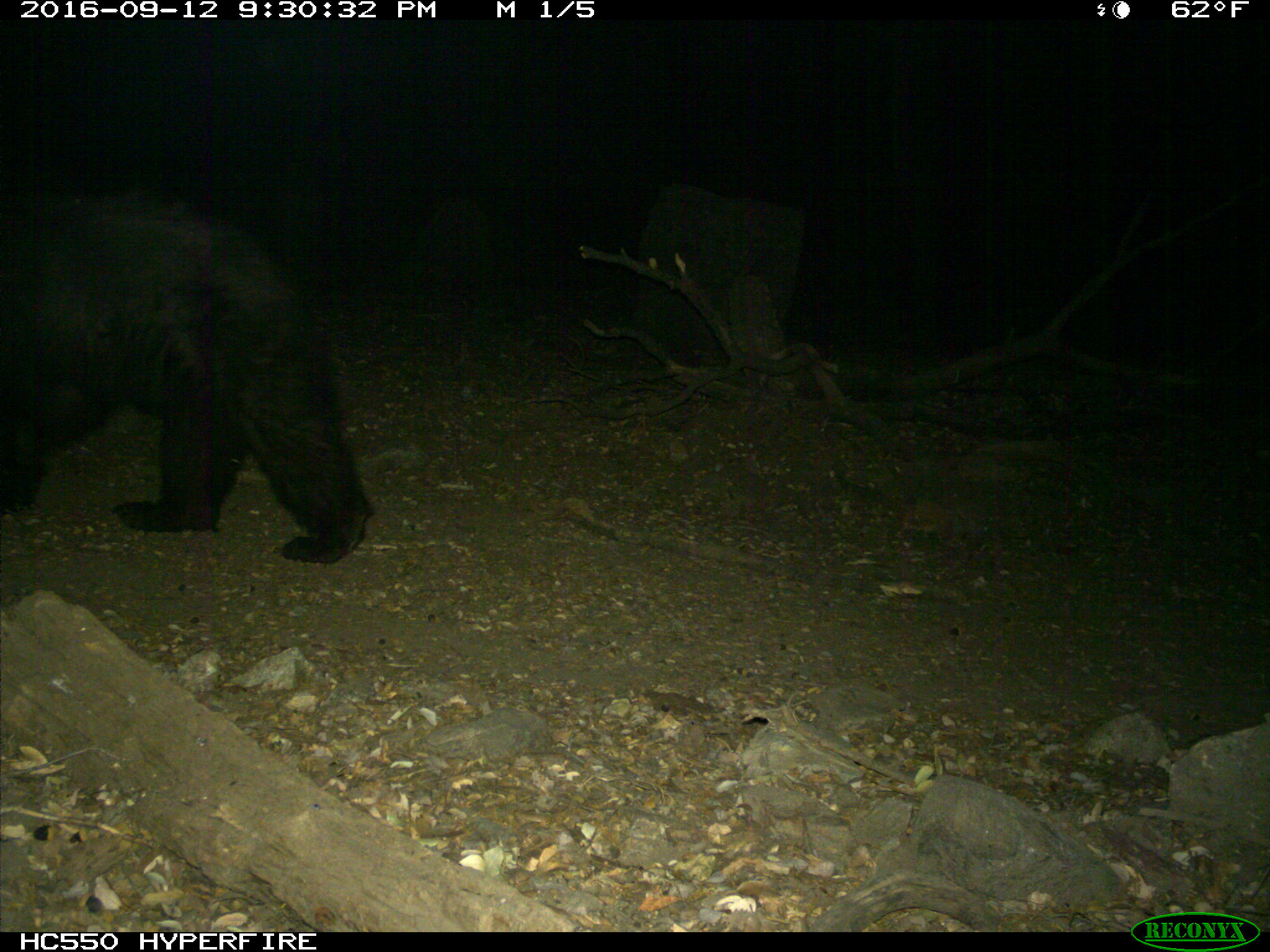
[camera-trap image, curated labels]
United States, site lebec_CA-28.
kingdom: Animalia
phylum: Chordata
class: Mammalia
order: Carnivora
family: Ursidae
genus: Ursus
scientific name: Ursus americanus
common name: american black bear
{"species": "Ursus americanus (american black bear)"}